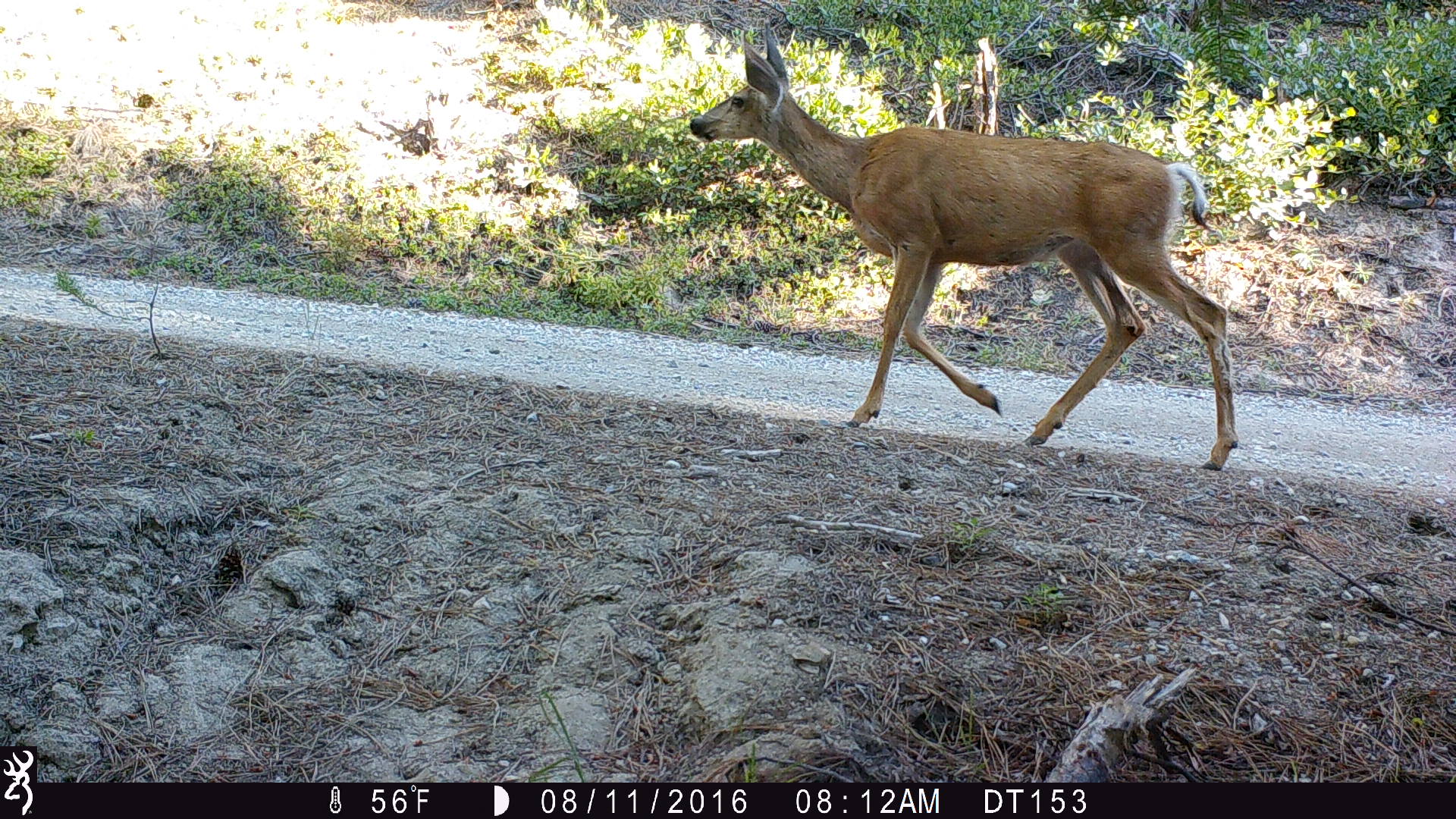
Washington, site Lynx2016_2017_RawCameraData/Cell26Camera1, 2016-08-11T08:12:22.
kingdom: Animalia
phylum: Chordata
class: Mammalia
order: Artiodactyla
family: Cervidae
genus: Odocoileus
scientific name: Odocoileus hemionus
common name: mule deer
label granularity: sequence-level